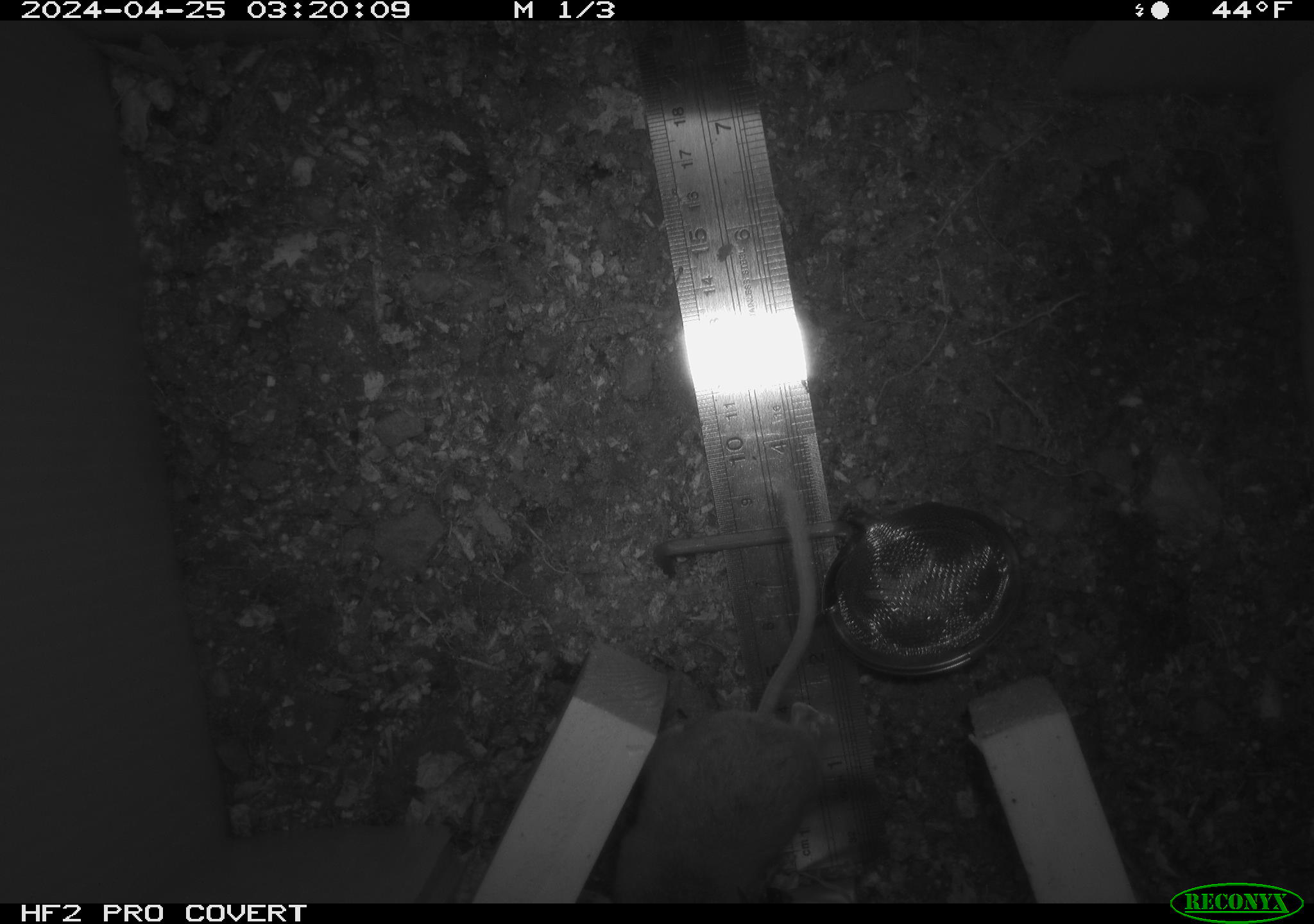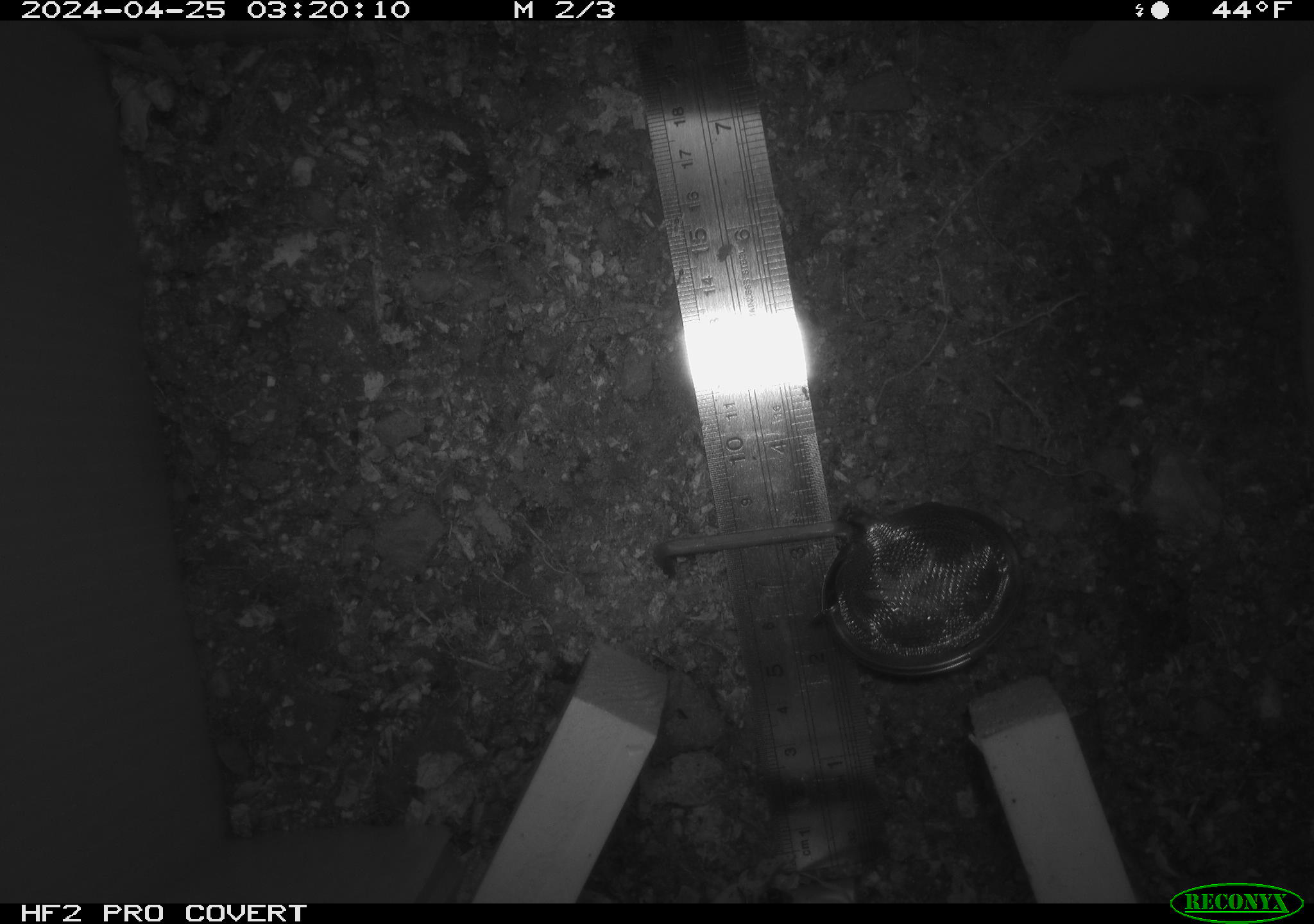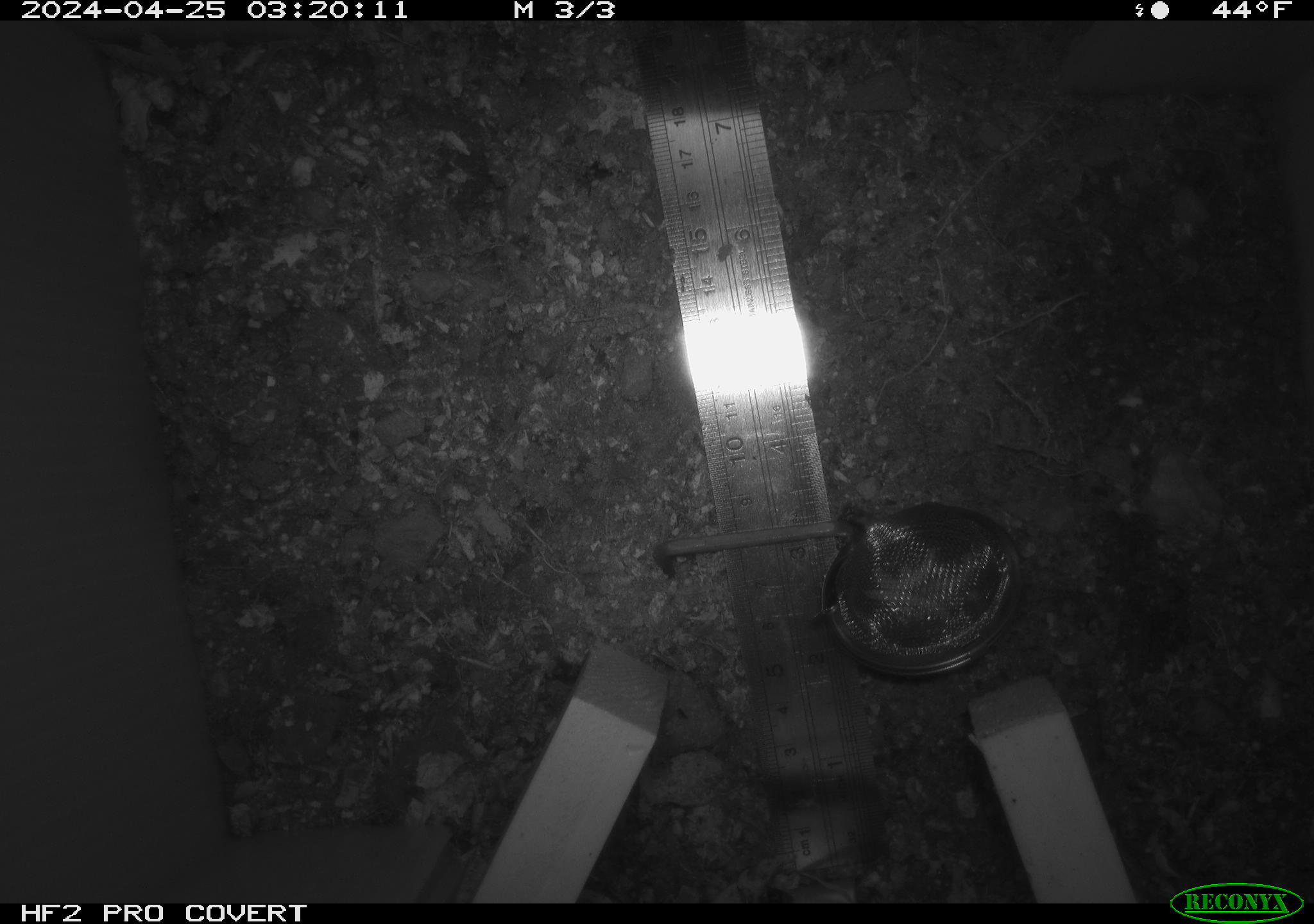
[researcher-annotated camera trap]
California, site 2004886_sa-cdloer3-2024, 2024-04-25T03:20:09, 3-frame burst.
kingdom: Animalia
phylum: Chordata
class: Mammalia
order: Rodentia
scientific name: Rodentia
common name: mouse species